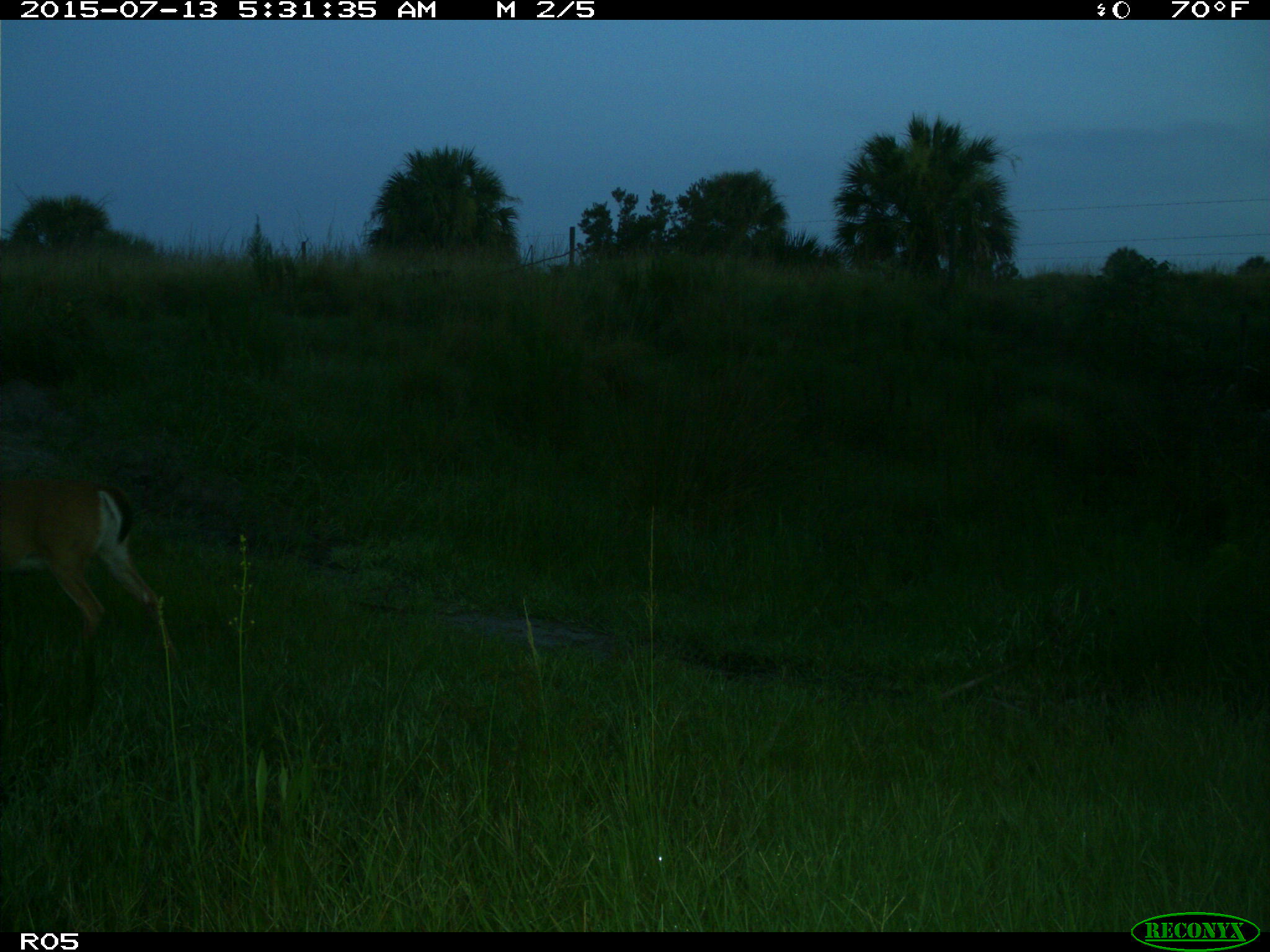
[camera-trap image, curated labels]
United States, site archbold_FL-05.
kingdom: Animalia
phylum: Chordata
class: Mammalia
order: Artiodactyla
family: Cervidae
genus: Odocoileus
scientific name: Odocoileus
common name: deer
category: unidentified deer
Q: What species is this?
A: Unidentified deer (deer) (Odocoileus).